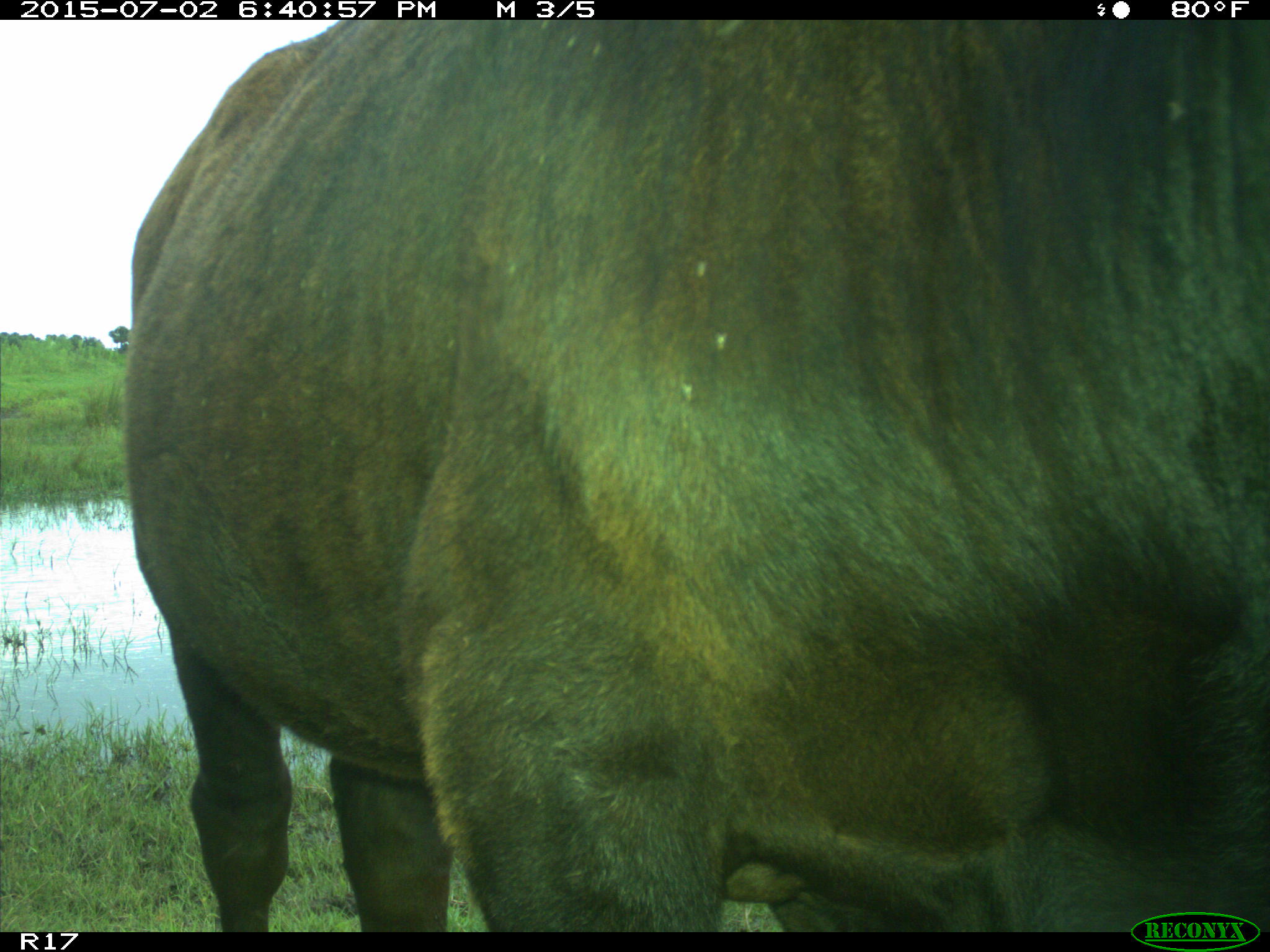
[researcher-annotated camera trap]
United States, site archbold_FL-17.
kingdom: Animalia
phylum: Chordata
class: Mammalia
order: Artiodactyla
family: Bovidae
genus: Bos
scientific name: Bos taurus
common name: domestic cow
Bos taurus (domestic cow).